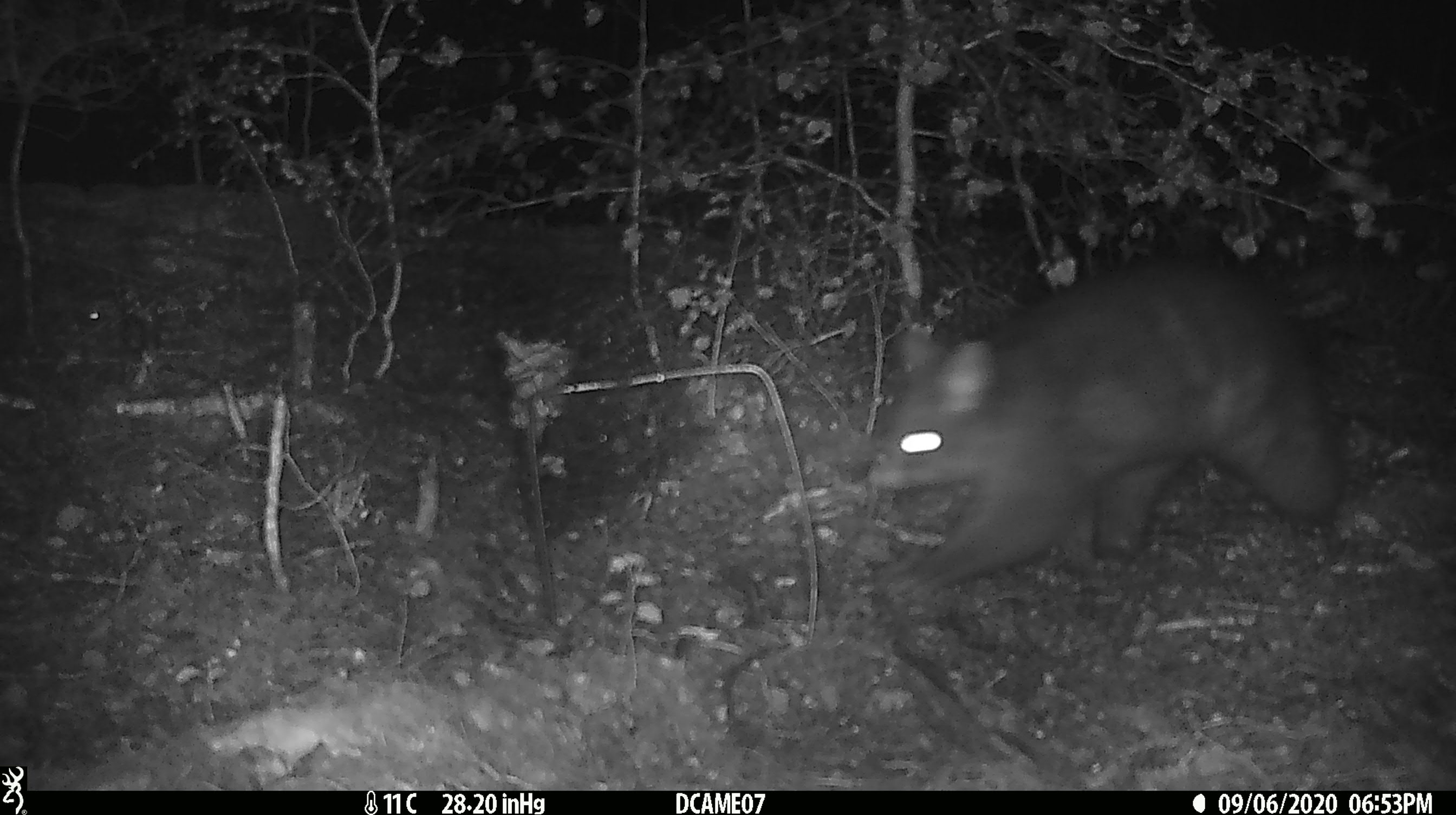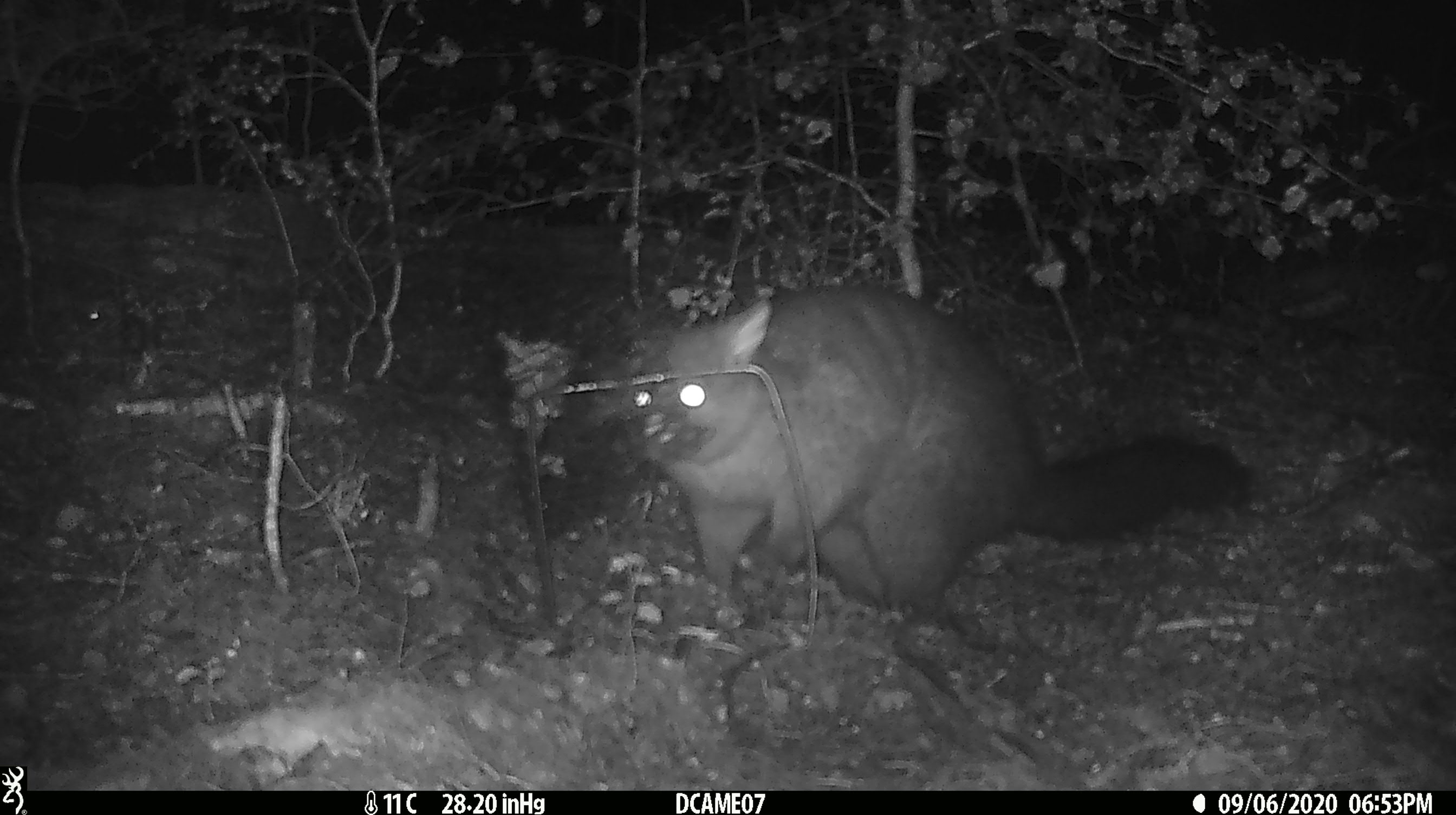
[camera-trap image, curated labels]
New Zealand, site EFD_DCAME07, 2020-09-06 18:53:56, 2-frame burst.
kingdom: Animalia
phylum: Chordata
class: Mammalia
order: Diprotodontia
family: Phalangeridae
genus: Trichosurus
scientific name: Trichosurus vulpecula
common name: common brushtail possum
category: possum